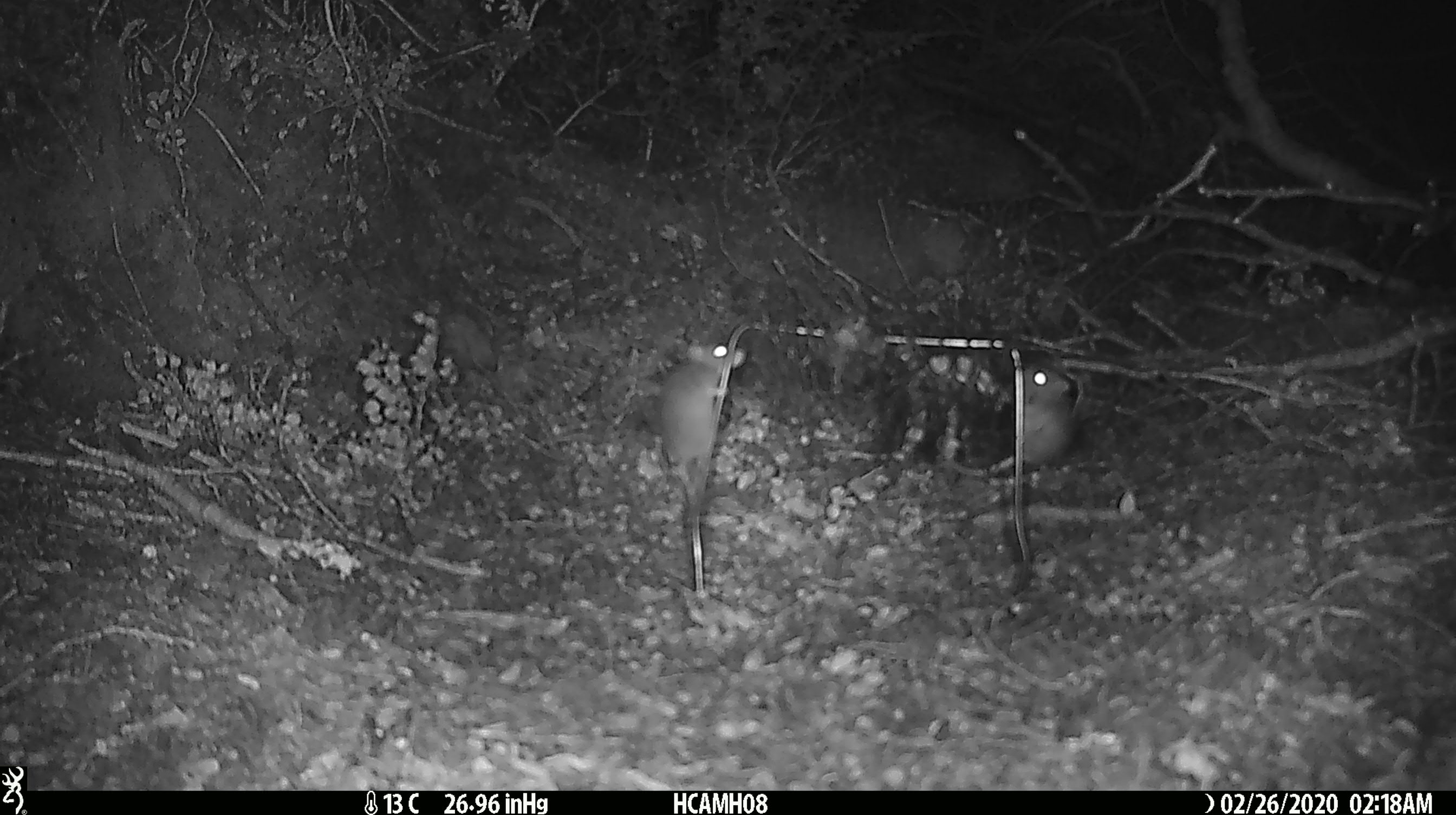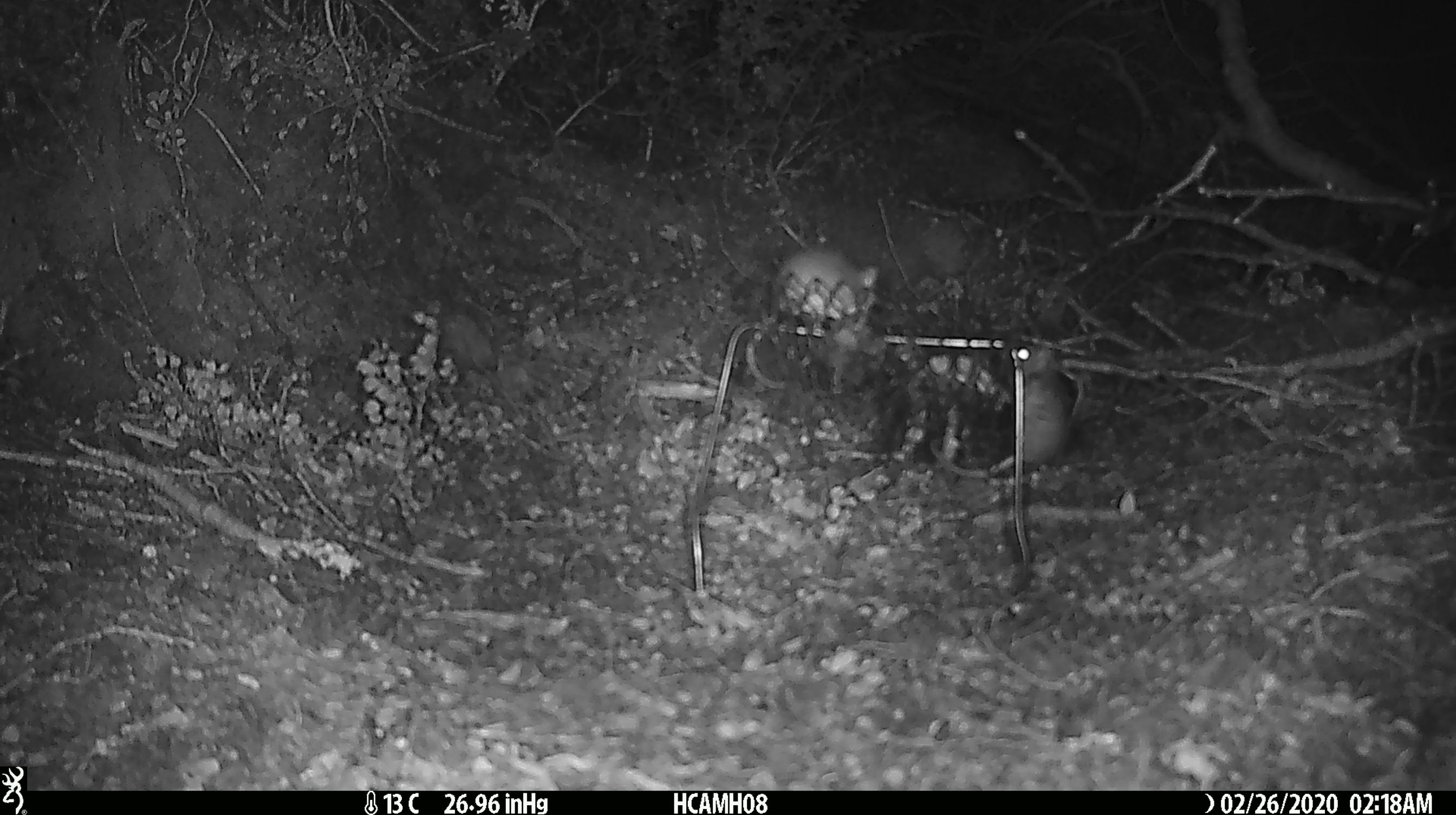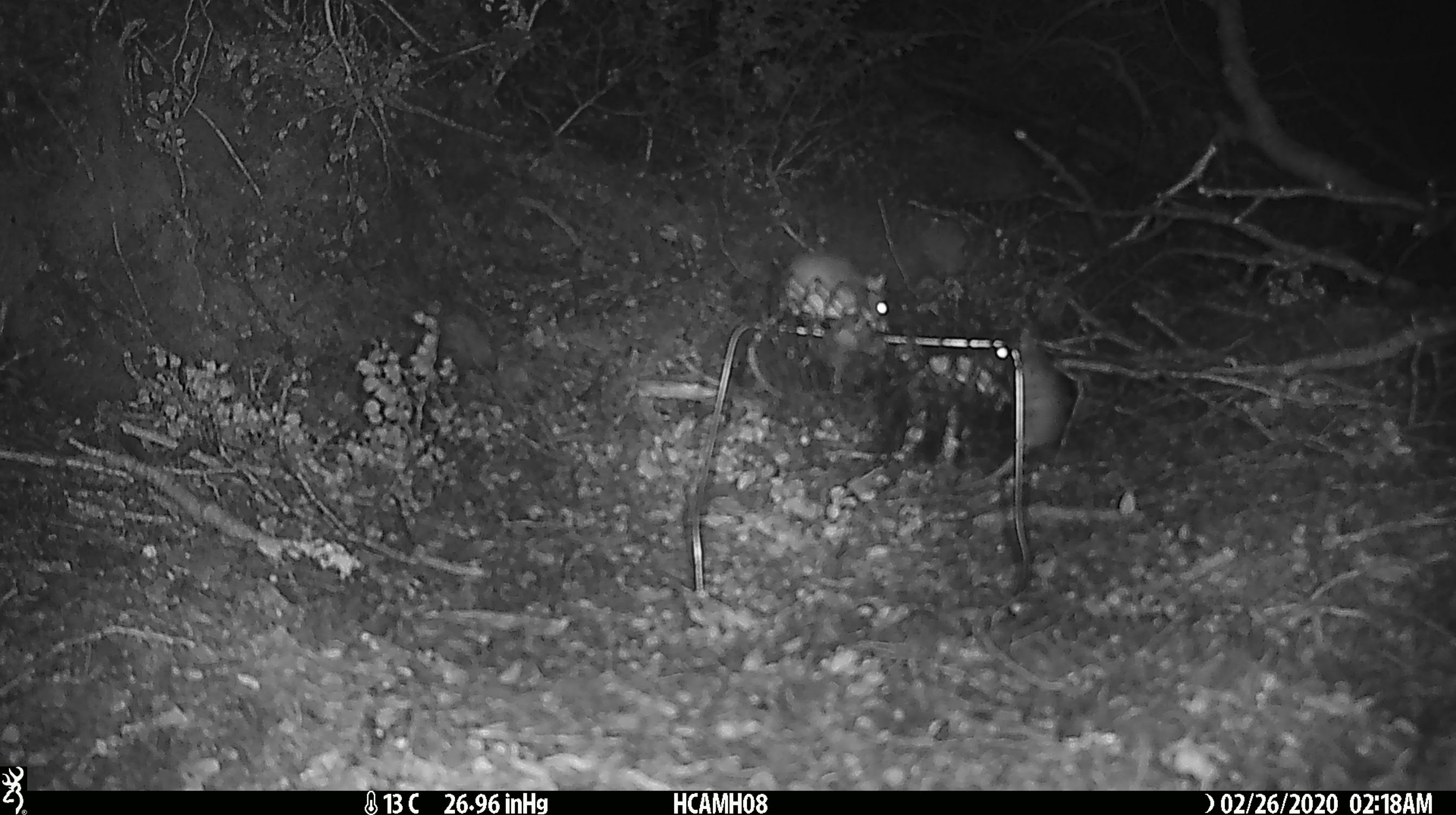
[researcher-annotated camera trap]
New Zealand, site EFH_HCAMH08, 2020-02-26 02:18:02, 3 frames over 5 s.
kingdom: Animalia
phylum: Chordata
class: Mammalia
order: Rodentia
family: Muridae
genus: Mus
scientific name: Mus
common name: mouse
Mouse (Mus).